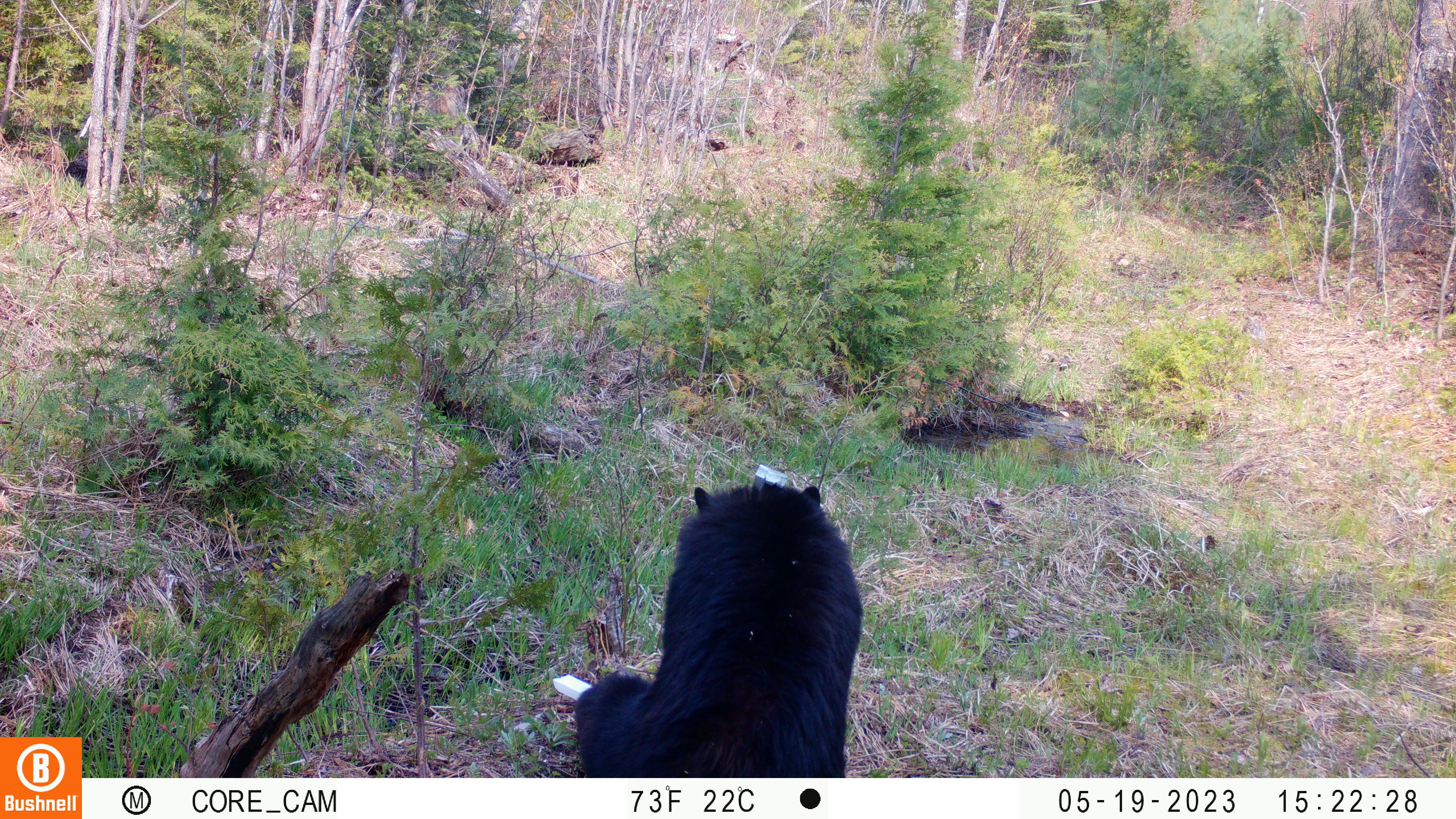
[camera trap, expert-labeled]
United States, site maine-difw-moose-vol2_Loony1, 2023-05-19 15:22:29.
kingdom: Animalia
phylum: Chordata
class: Mammalia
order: Carnivora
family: Ursidae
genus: Ursus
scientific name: Ursus americanus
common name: black bear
Black bear (Ursus americanus).